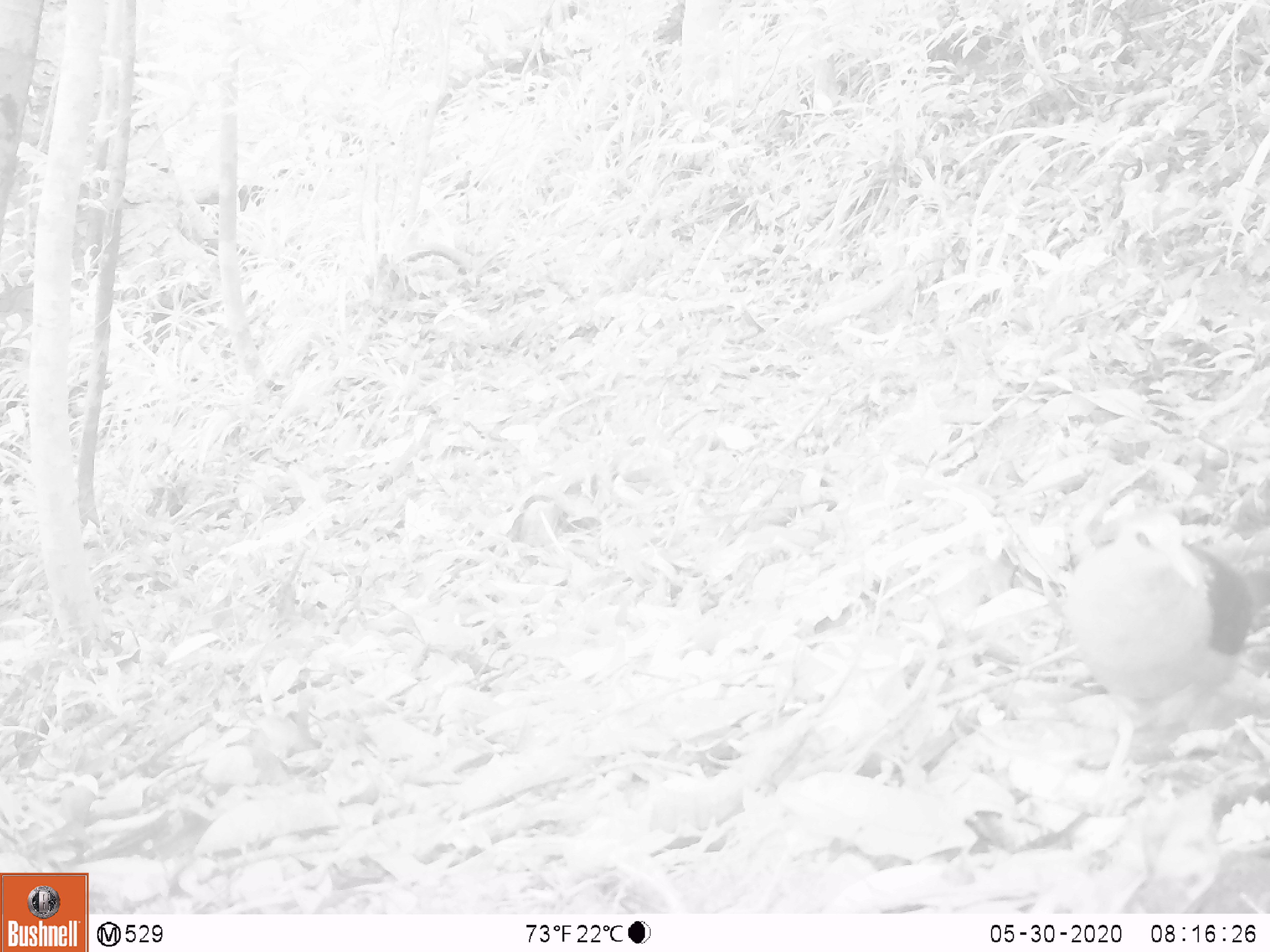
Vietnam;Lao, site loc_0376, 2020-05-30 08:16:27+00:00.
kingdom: Animalia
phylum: Chordata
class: Aves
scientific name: Aves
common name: bird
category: unidentified bird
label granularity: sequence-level